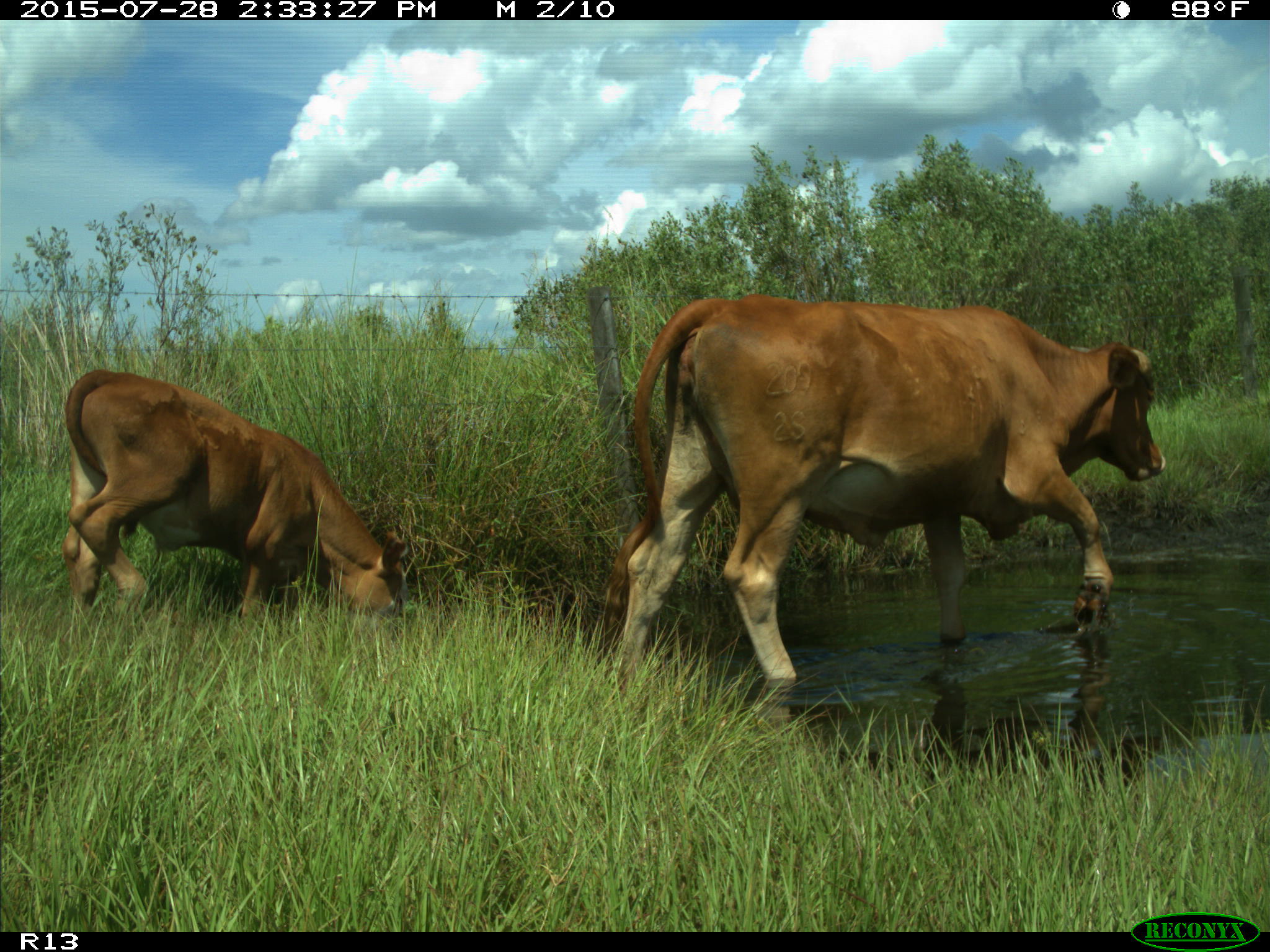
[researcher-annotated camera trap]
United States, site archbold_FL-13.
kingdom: Animalia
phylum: Chordata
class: Mammalia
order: Artiodactyla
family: Bovidae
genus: Bos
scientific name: Bos taurus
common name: domestic cow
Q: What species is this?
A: Bos taurus (domestic cow).